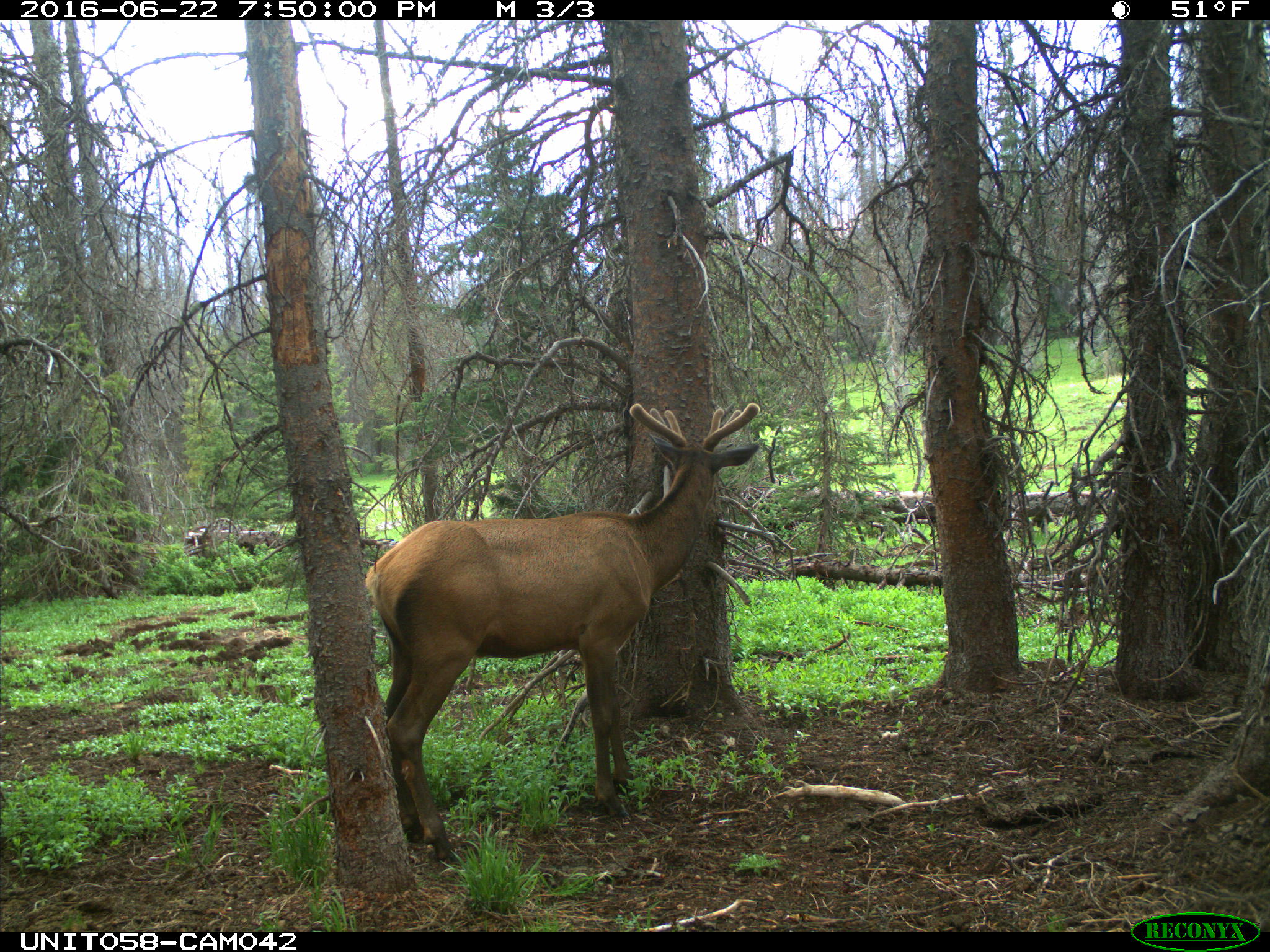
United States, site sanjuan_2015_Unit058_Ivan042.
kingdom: Animalia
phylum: Chordata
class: Mammalia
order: Artiodactyla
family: Cervidae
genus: Cervus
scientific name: Cervus elaphus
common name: red deer